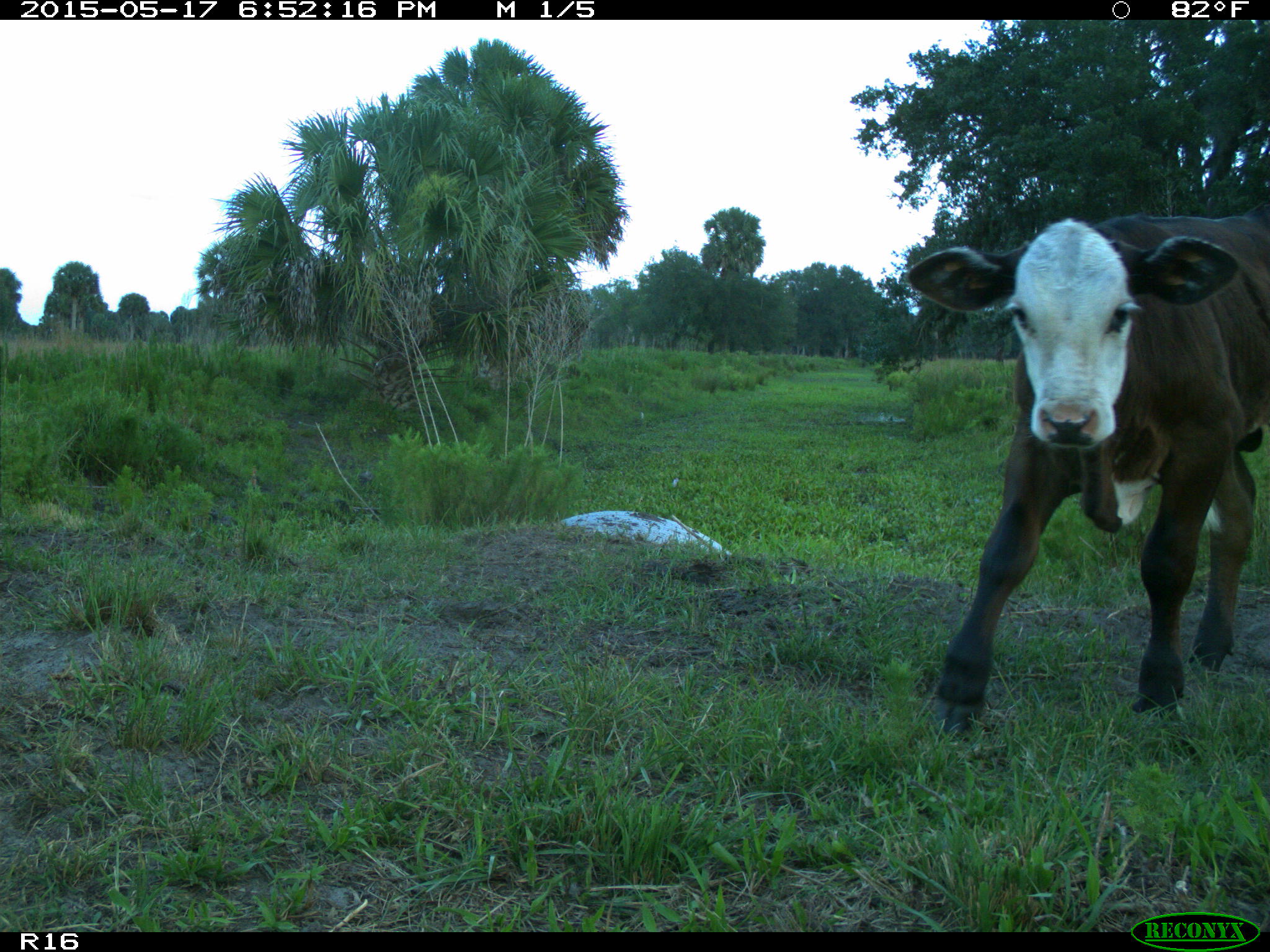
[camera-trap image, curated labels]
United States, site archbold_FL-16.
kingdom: Animalia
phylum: Chordata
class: Mammalia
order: Artiodactyla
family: Bovidae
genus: Bos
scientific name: Bos taurus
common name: domestic cow